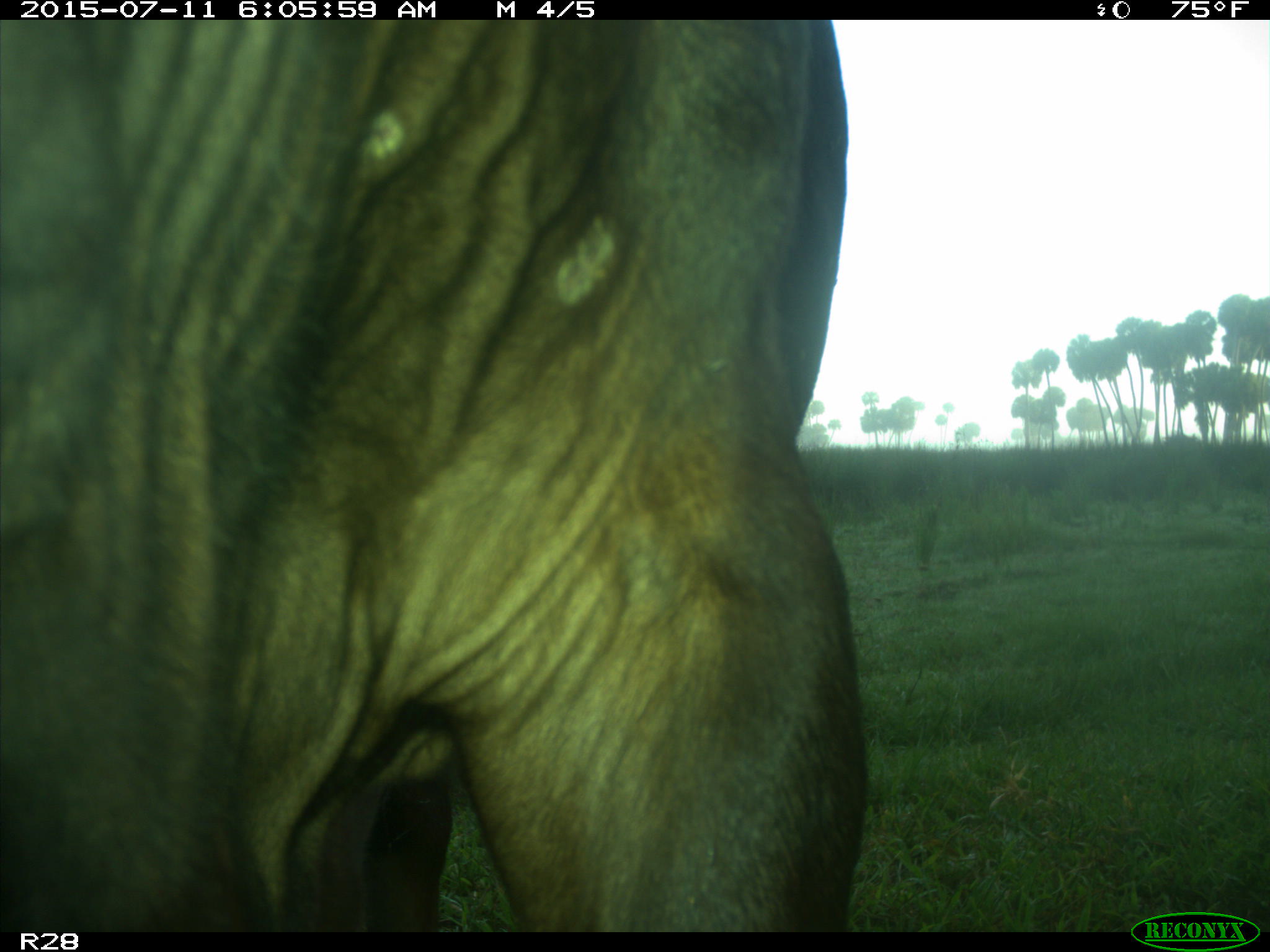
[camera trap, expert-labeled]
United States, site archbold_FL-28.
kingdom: Animalia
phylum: Chordata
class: Mammalia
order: Artiodactyla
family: Bovidae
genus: Bos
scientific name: Bos taurus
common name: domestic cow